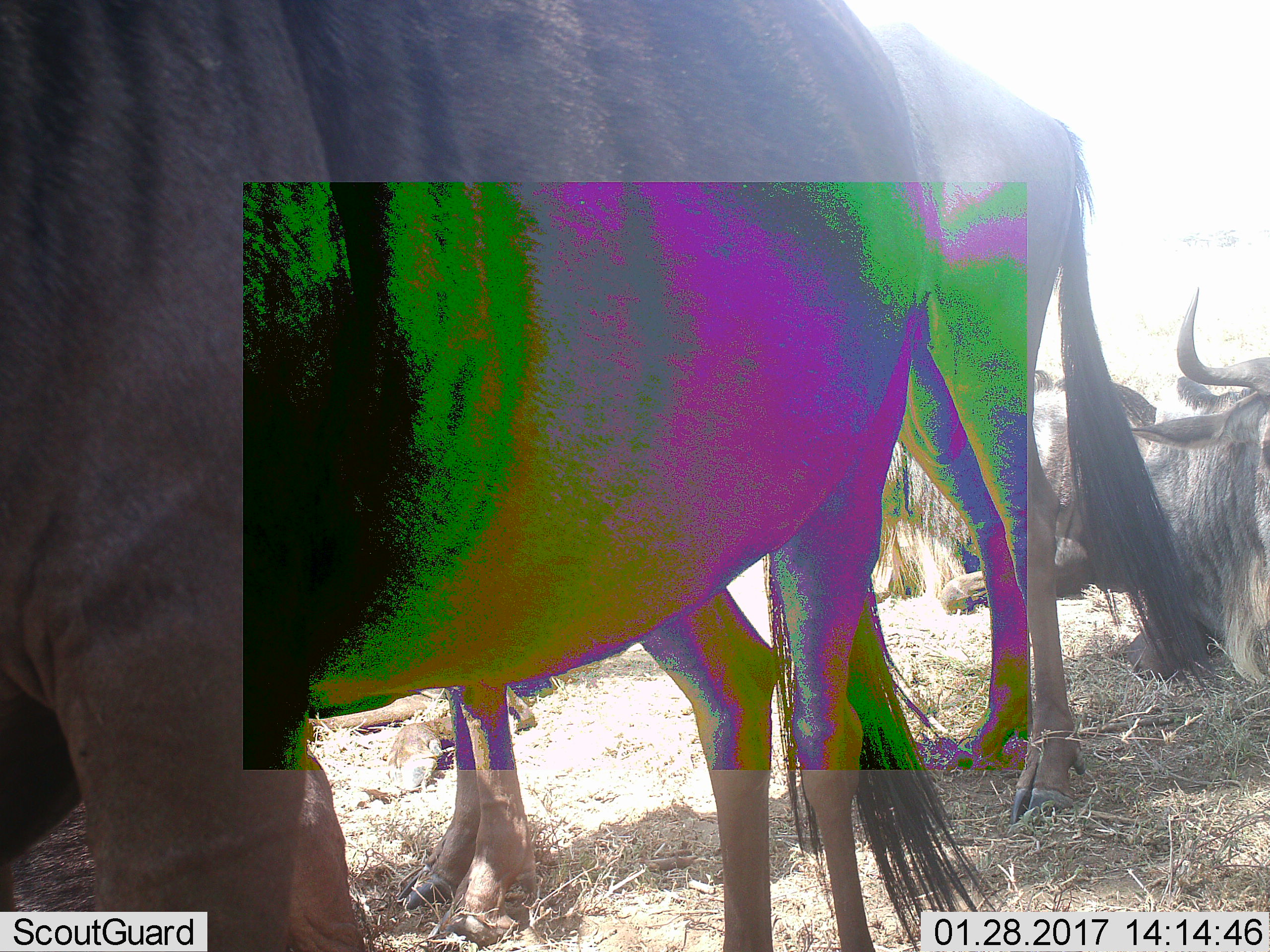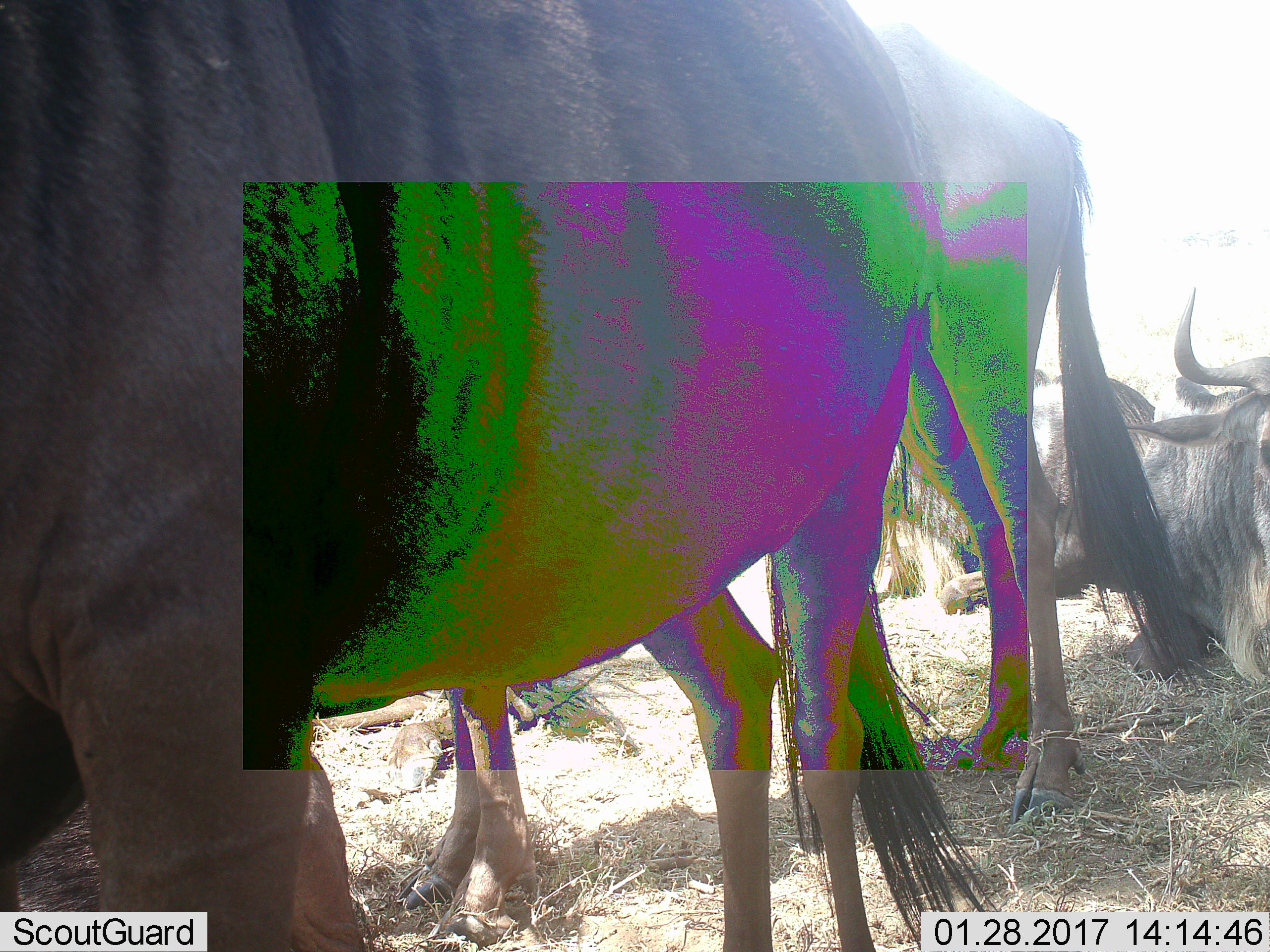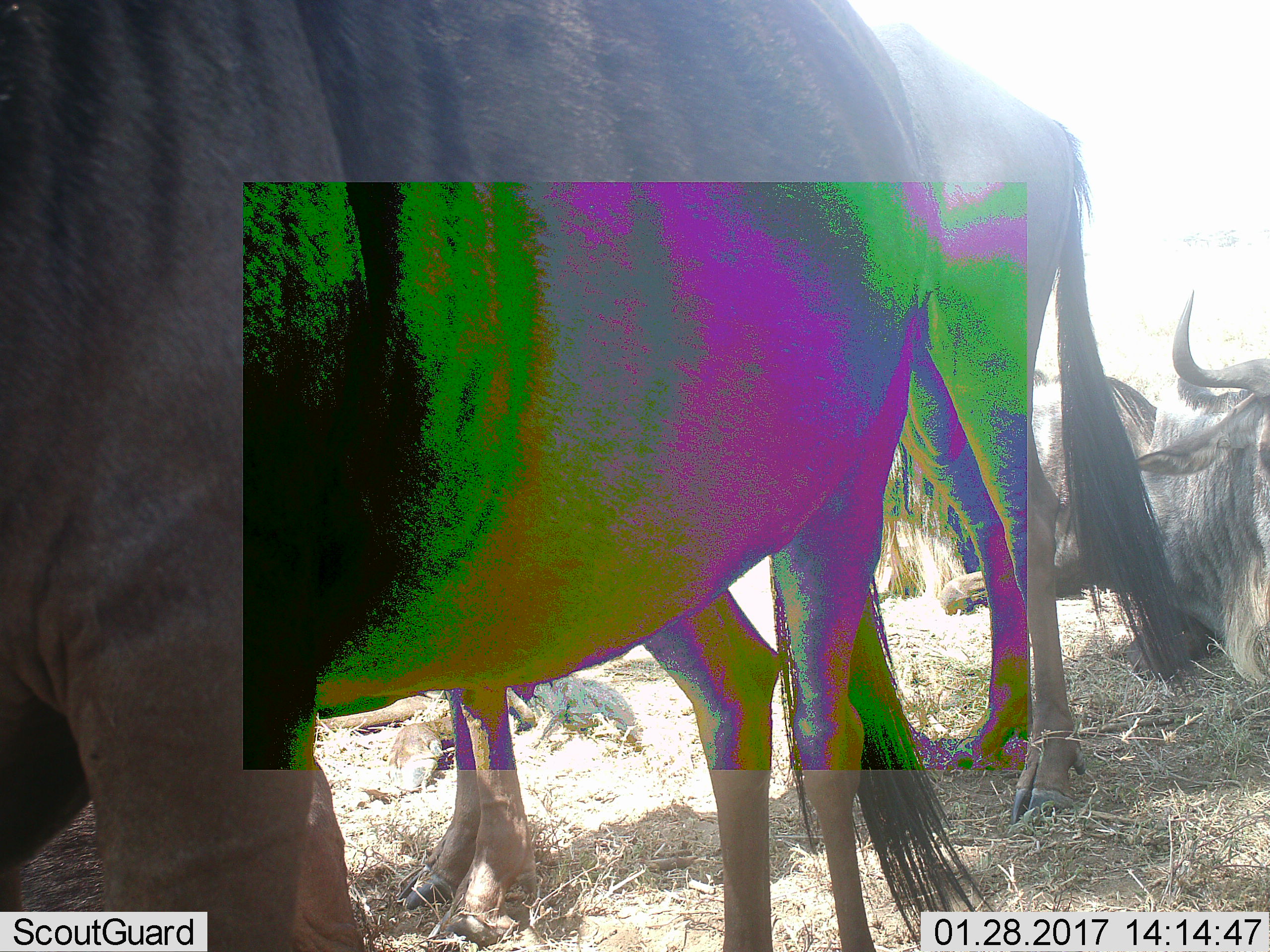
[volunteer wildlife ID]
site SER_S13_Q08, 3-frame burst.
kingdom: Animalia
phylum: Chordata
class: Mammalia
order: Artiodactyla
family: Bovidae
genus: Connochaetes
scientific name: Connochaetes taurinus taurinus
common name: blue wildebeest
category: wildebeestblue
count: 4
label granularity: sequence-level